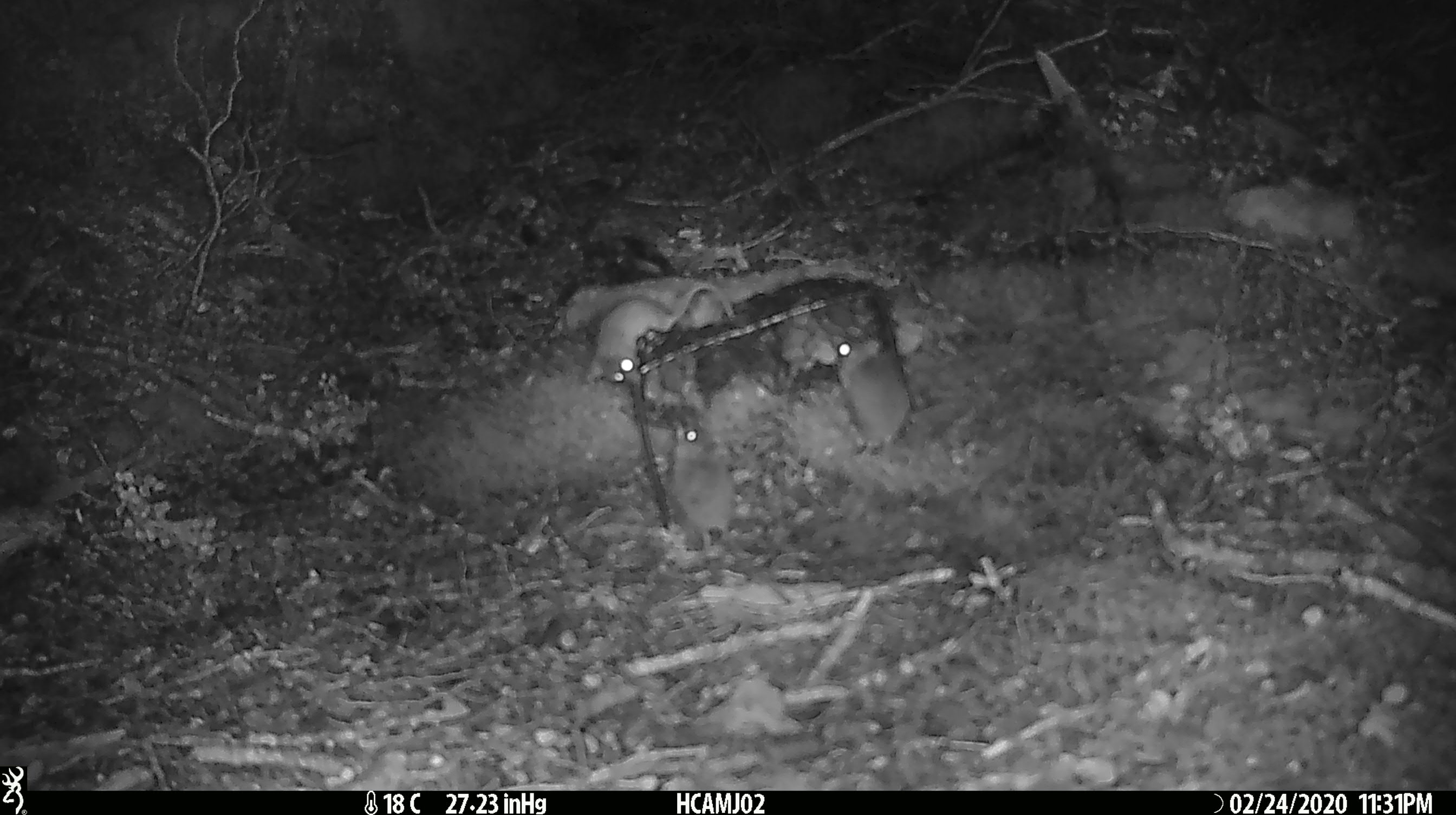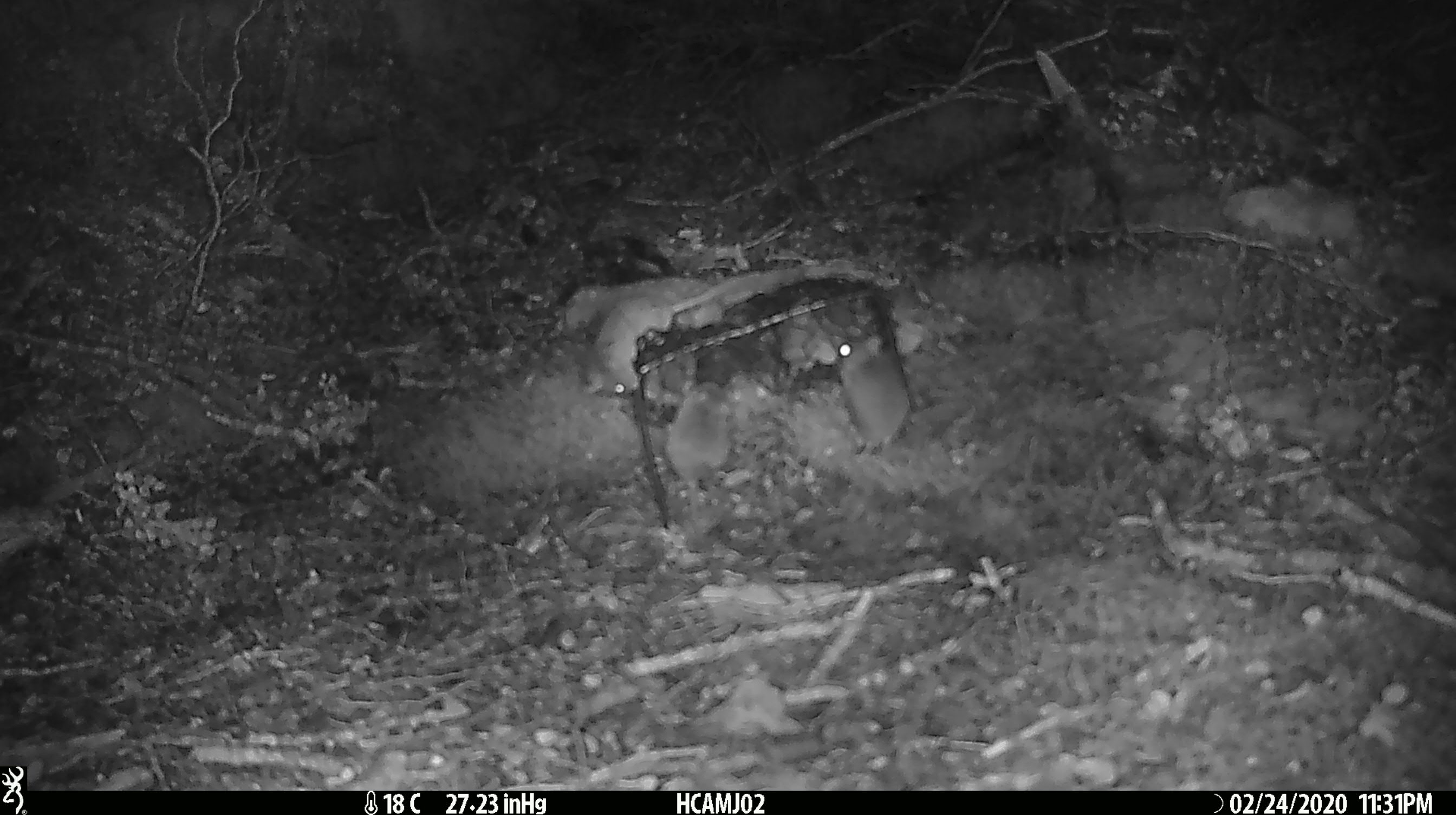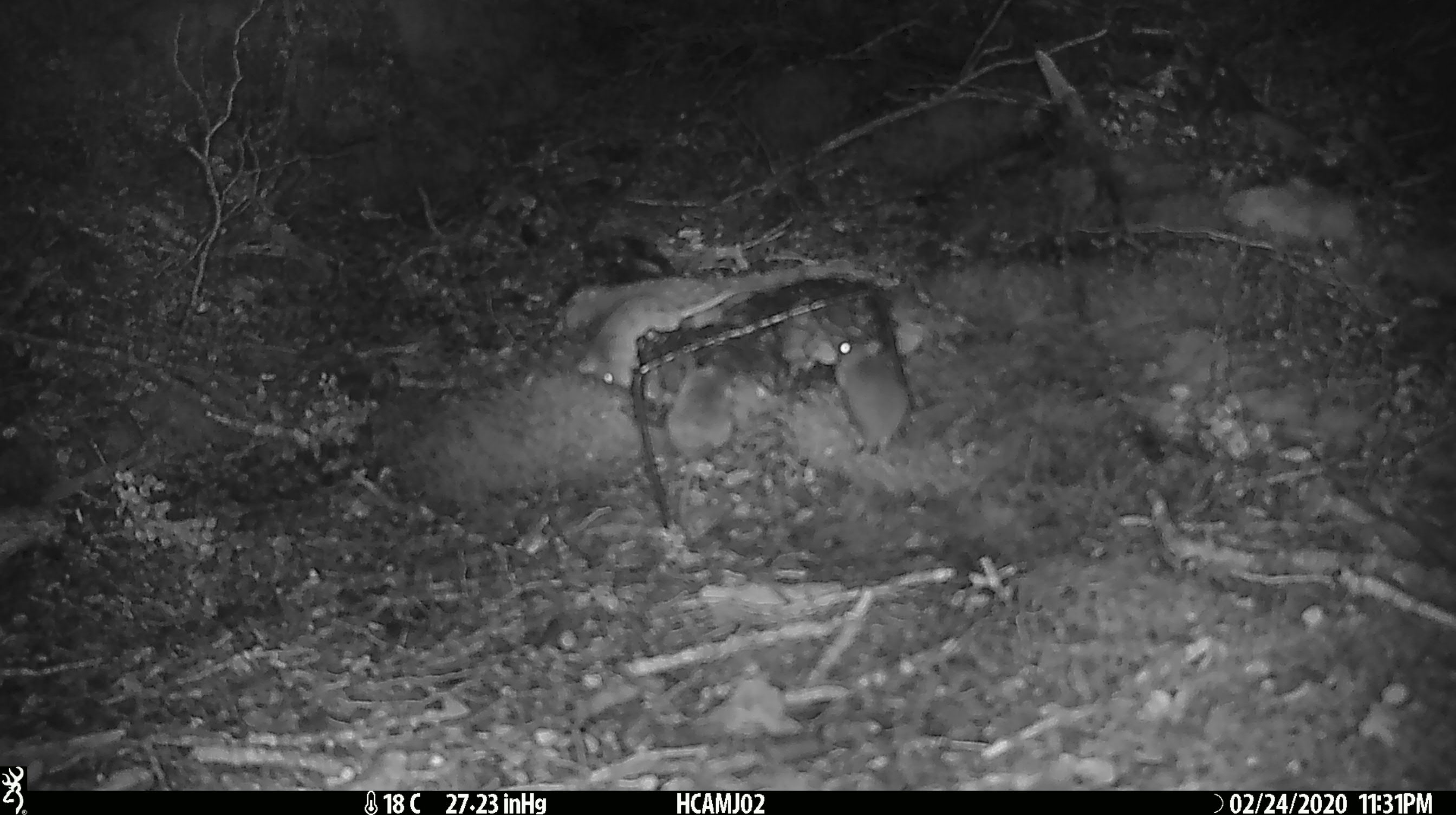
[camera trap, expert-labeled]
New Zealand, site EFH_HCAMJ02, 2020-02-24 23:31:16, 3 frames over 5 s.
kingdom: Animalia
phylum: Chordata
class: Mammalia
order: Rodentia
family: Muridae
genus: Mus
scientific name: Mus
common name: mouse